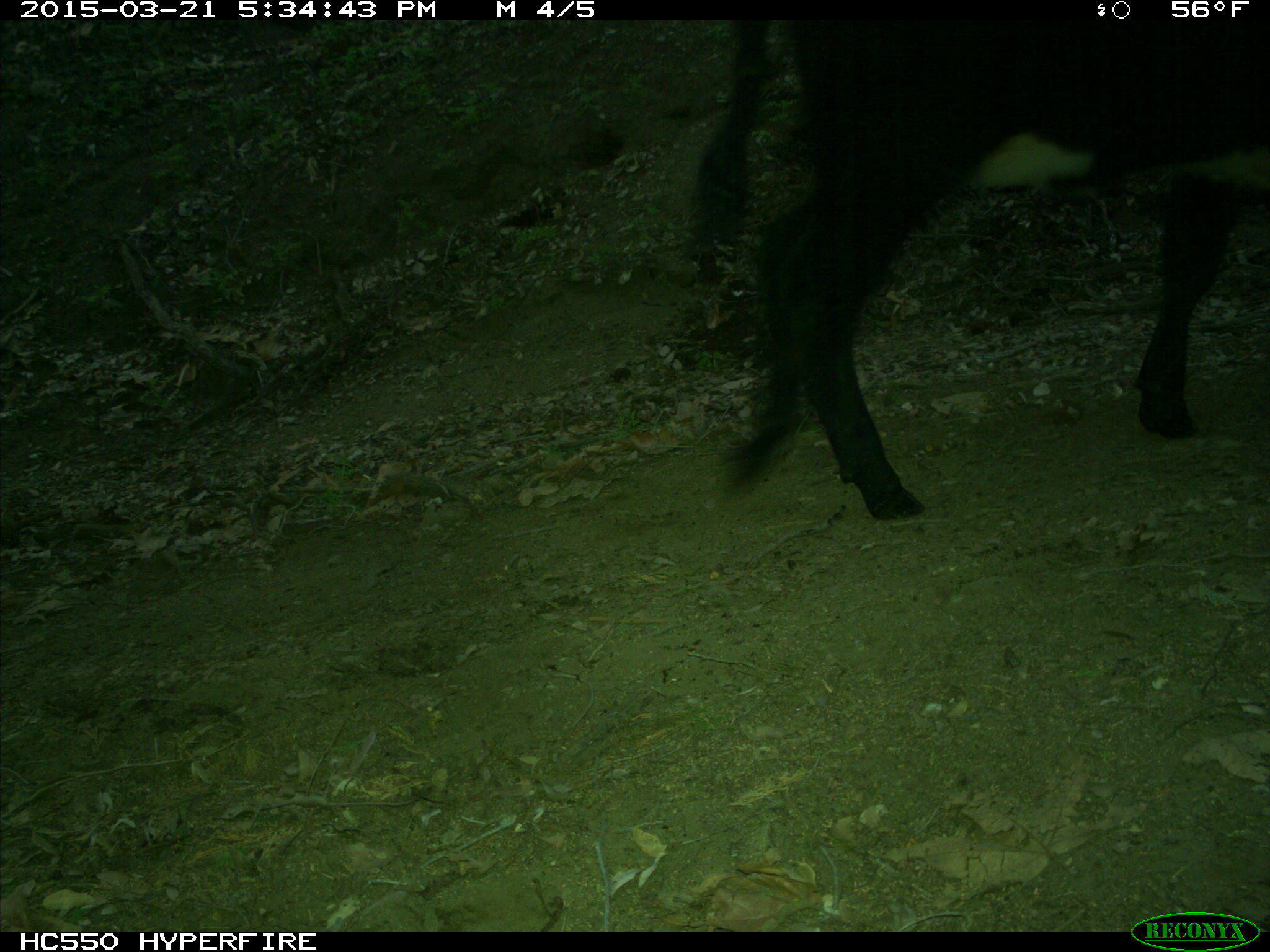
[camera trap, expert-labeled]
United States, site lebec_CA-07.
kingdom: Animalia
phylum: Chordata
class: Mammalia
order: Artiodactyla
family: Bovidae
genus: Bos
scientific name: Bos taurus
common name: domestic cow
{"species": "Bos taurus (domestic cow)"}